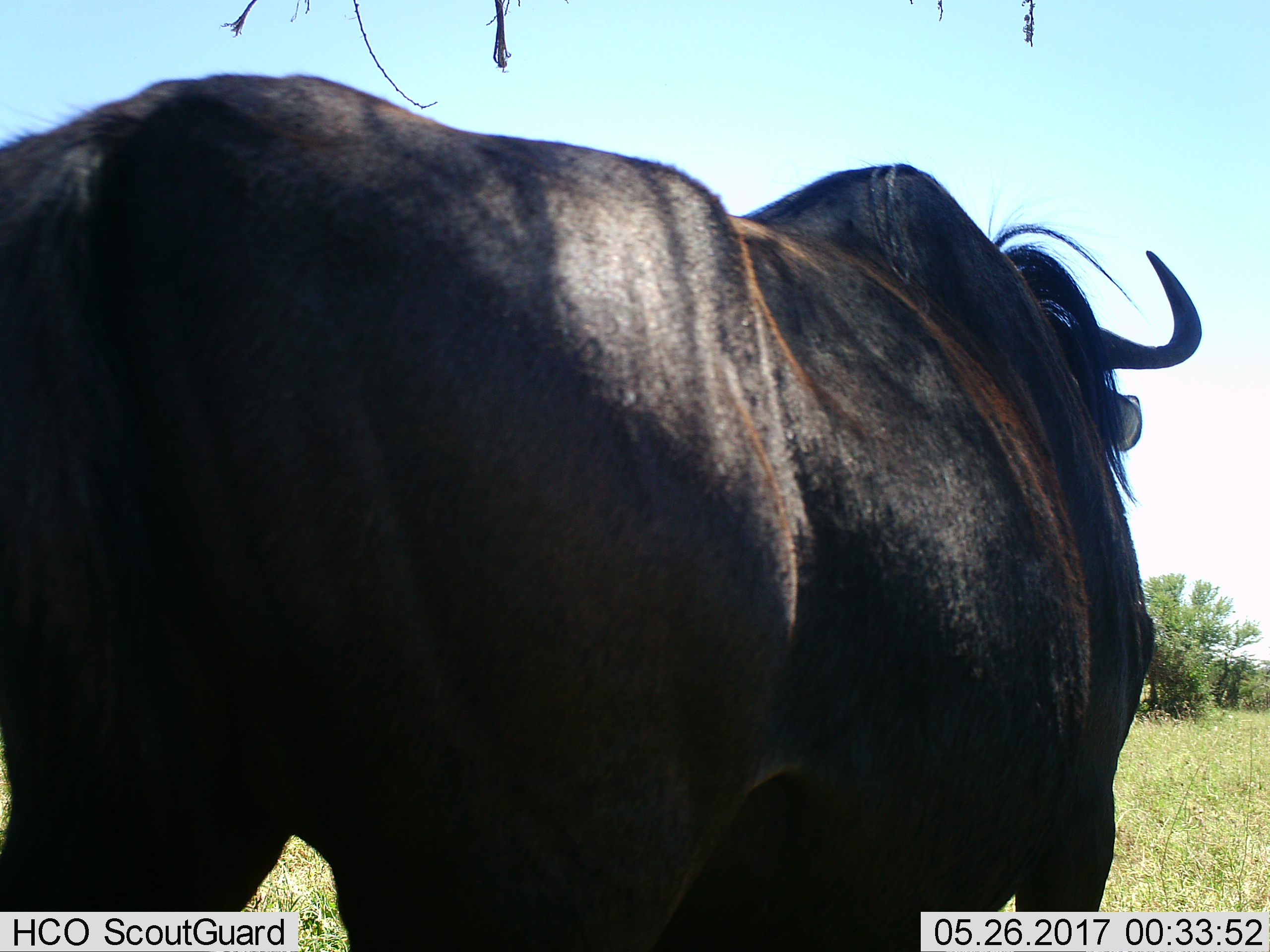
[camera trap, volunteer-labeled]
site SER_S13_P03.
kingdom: Animalia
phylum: Chordata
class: Mammalia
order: Artiodactyla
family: Bovidae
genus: Connochaetes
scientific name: Connochaetes taurinus taurinus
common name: blue wildebeest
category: wildebeestblue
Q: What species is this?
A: Wildebeestblue (blue wildebeest) (Connochaetes taurinus taurinus).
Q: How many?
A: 1.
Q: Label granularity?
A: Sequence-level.